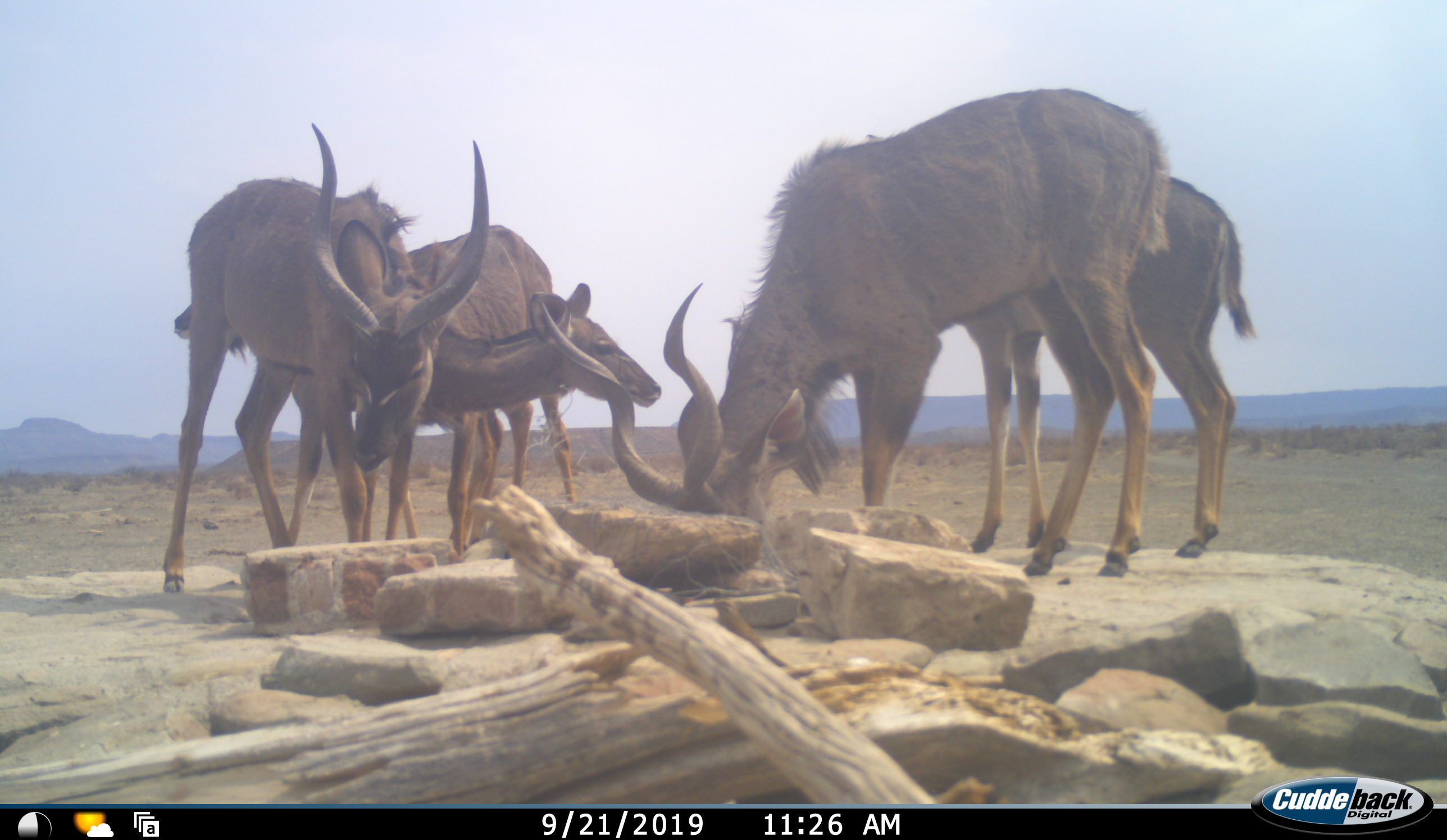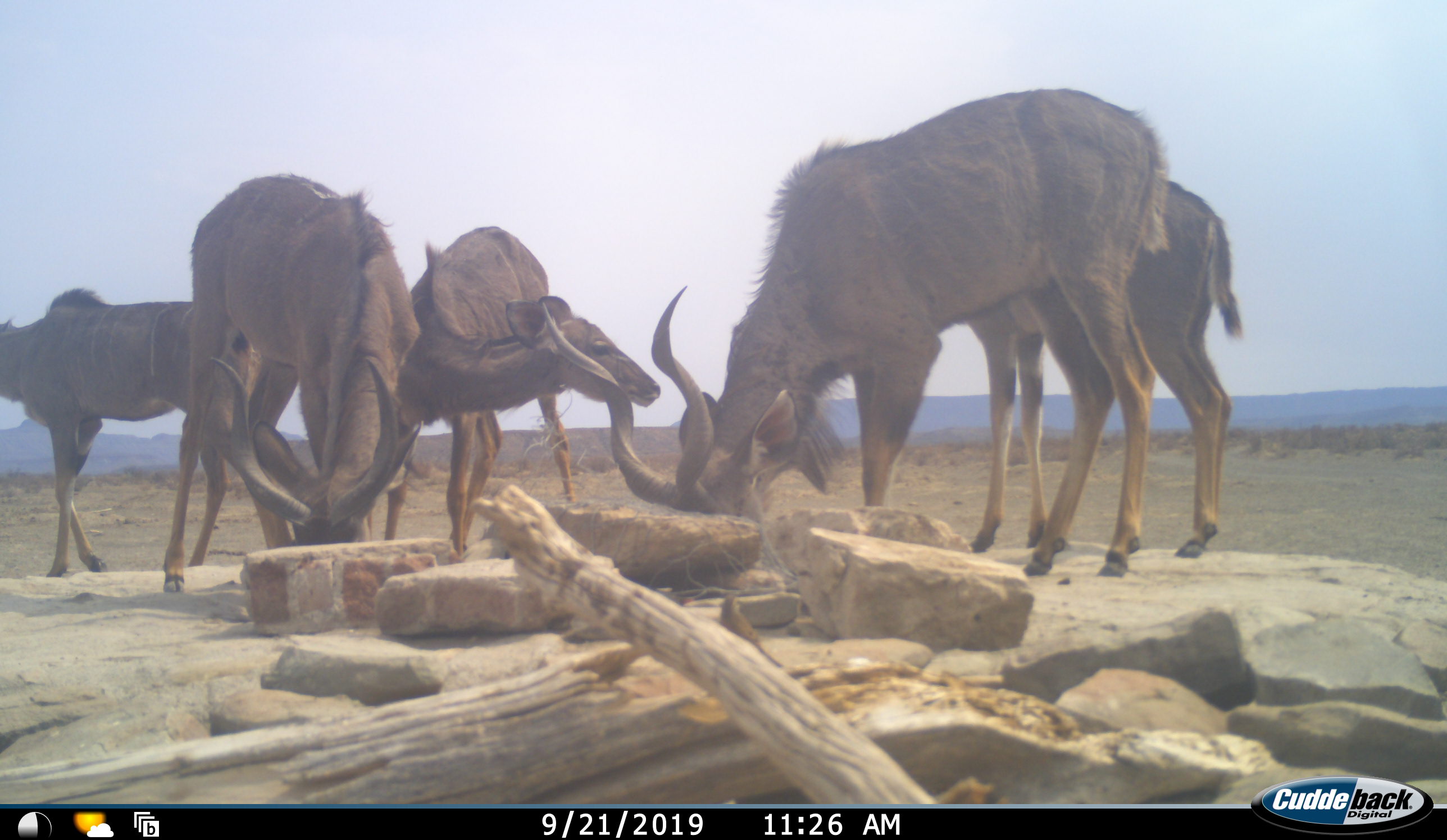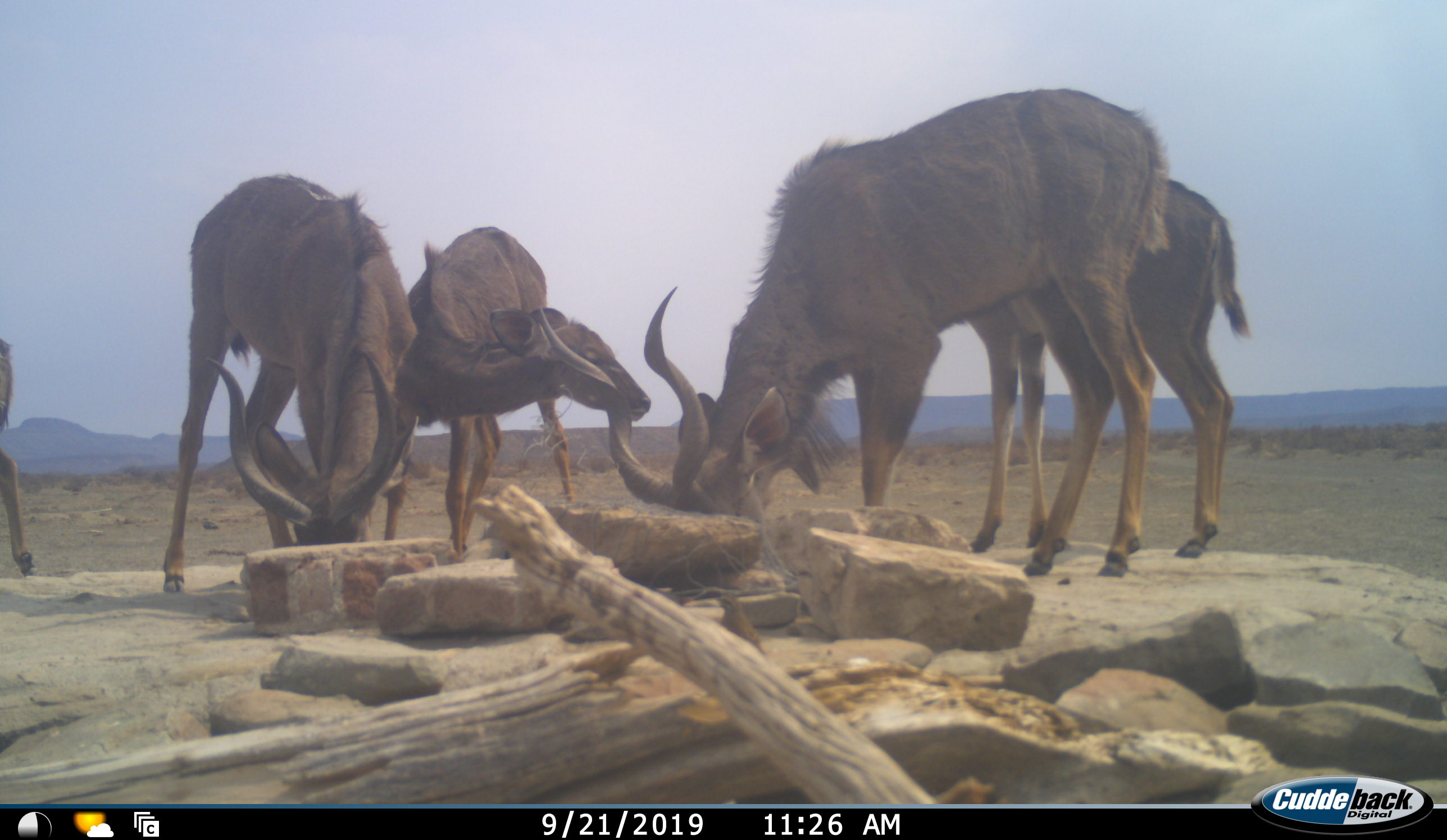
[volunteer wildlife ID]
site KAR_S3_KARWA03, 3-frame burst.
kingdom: Animalia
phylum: Chordata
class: Mammalia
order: Artiodactyla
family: Bovidae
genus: Tragelaphus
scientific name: Tragelaphus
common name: kudu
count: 5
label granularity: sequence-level